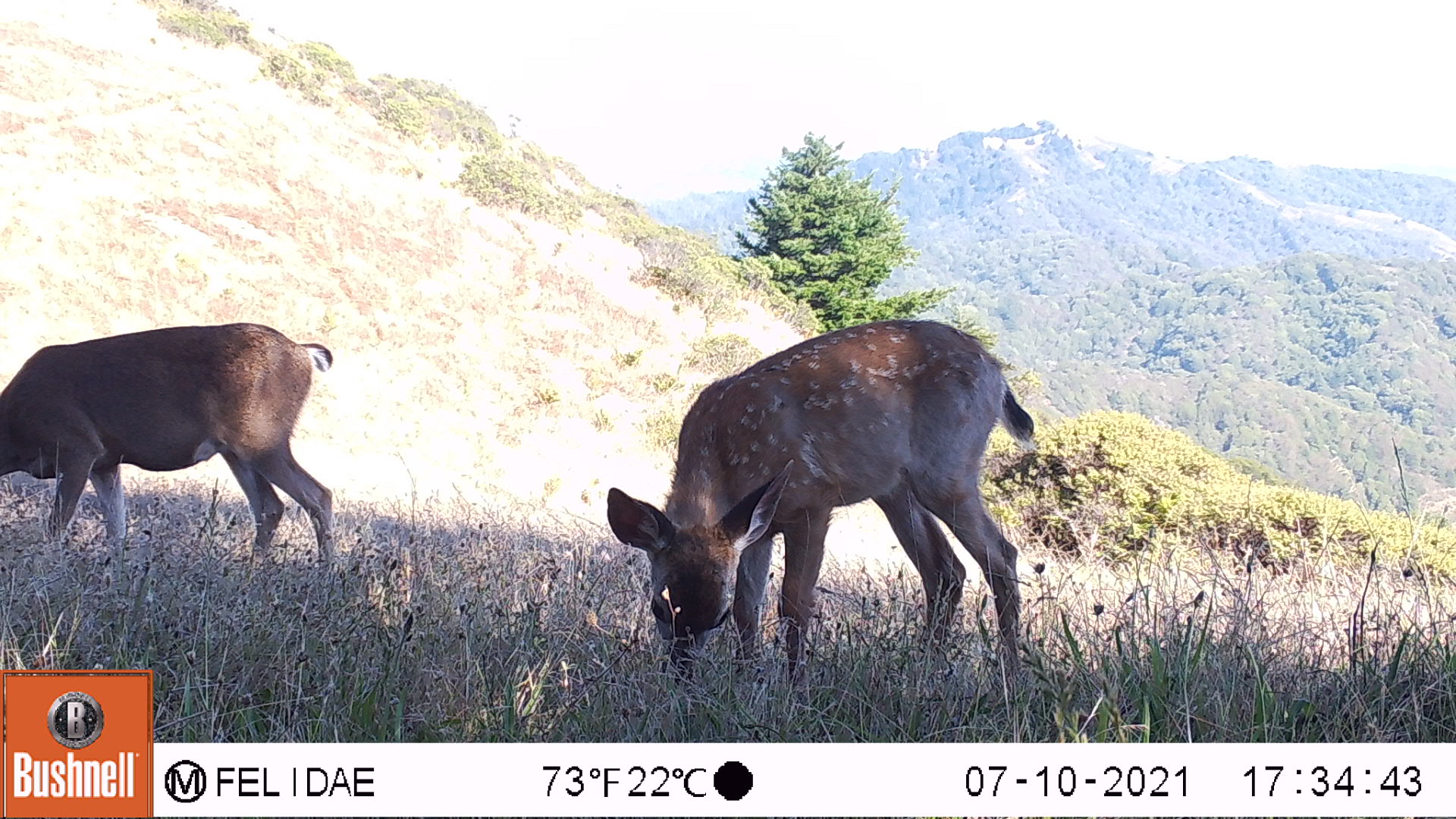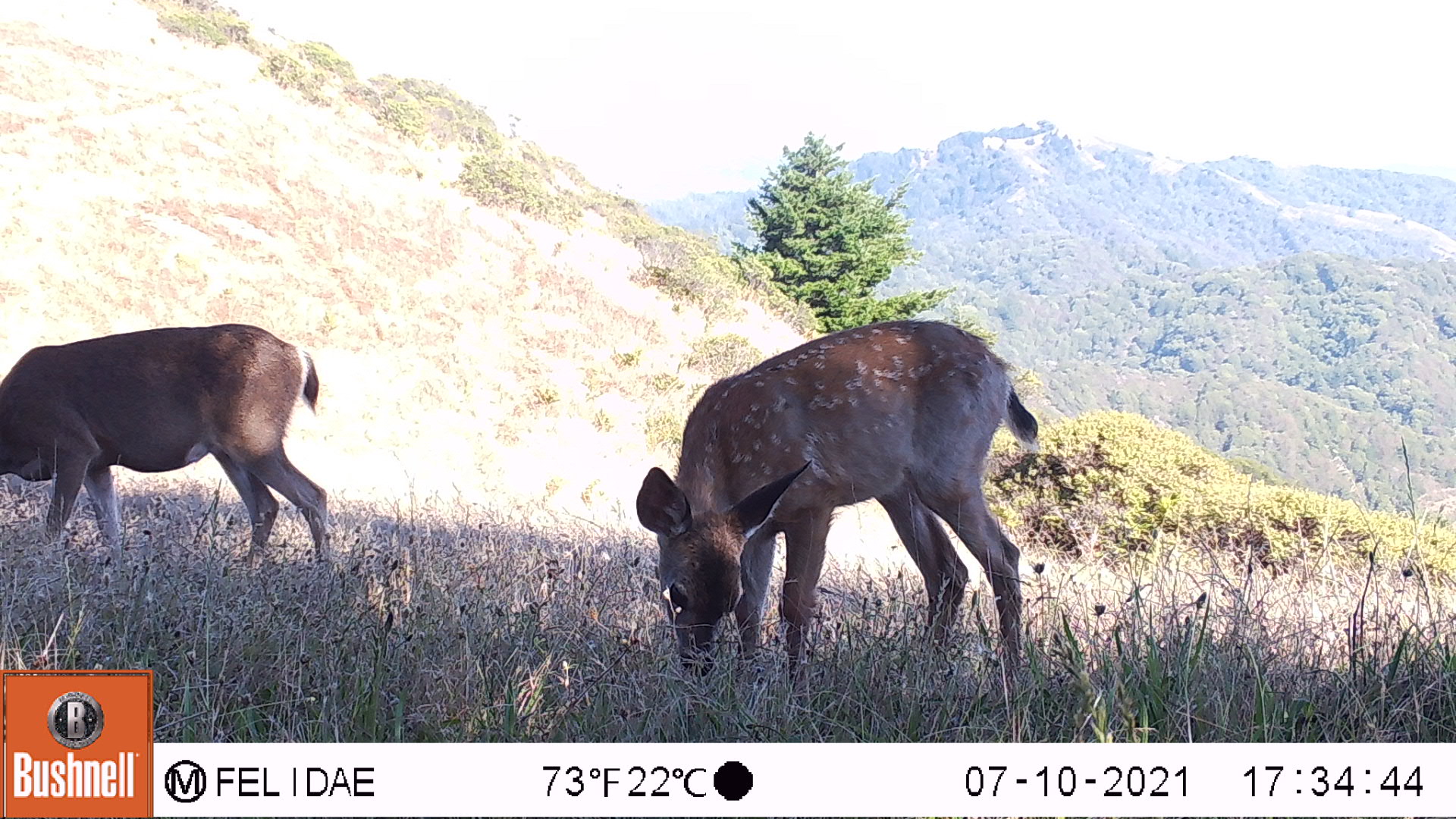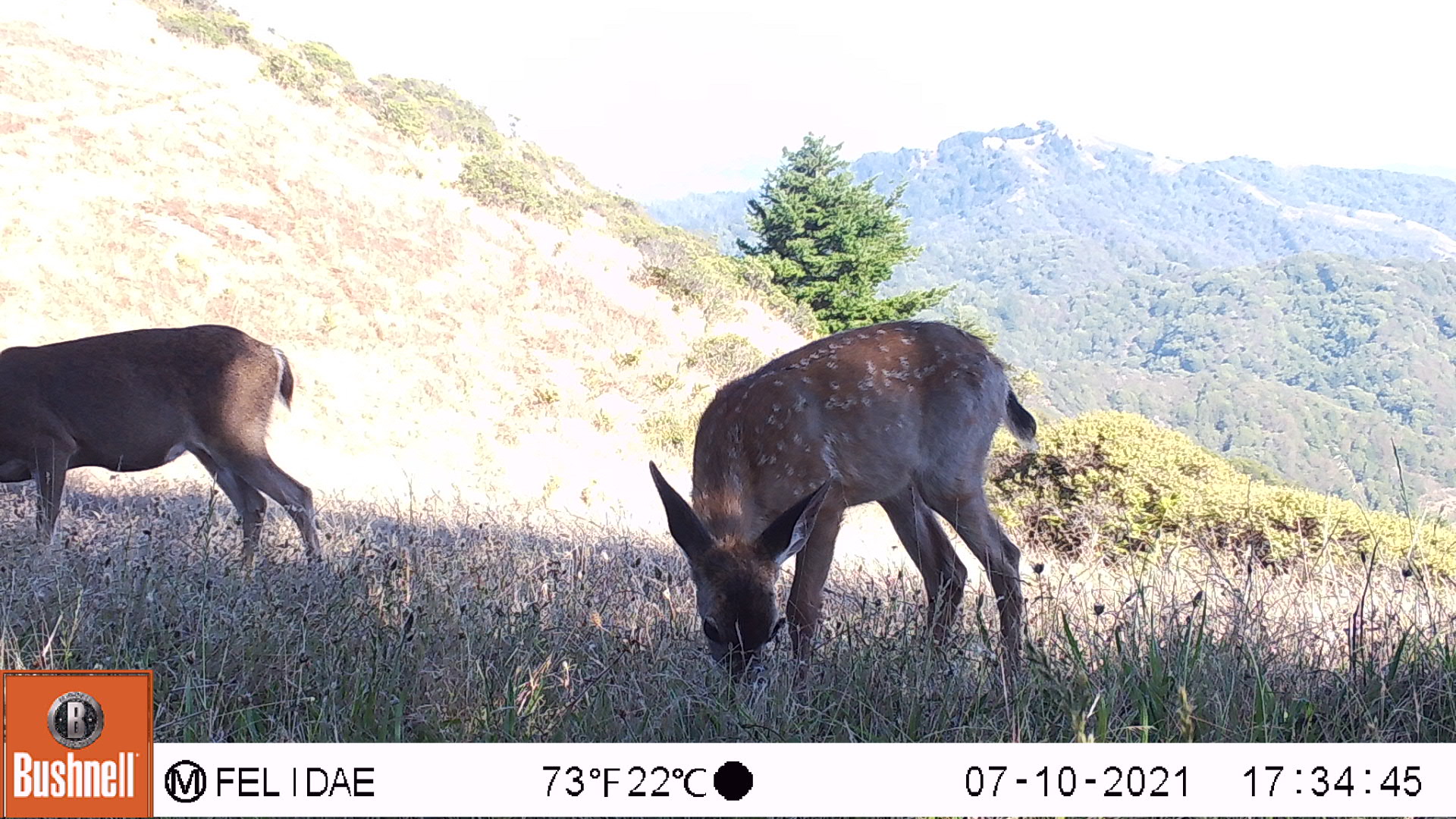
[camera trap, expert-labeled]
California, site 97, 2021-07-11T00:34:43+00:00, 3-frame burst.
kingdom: Animalia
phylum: Chordata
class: Mammalia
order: Artiodactyla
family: Cervidae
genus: Odocoileus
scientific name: Odocoileus hemionus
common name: mule deer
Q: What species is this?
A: Mule deer (Odocoileus hemionus).